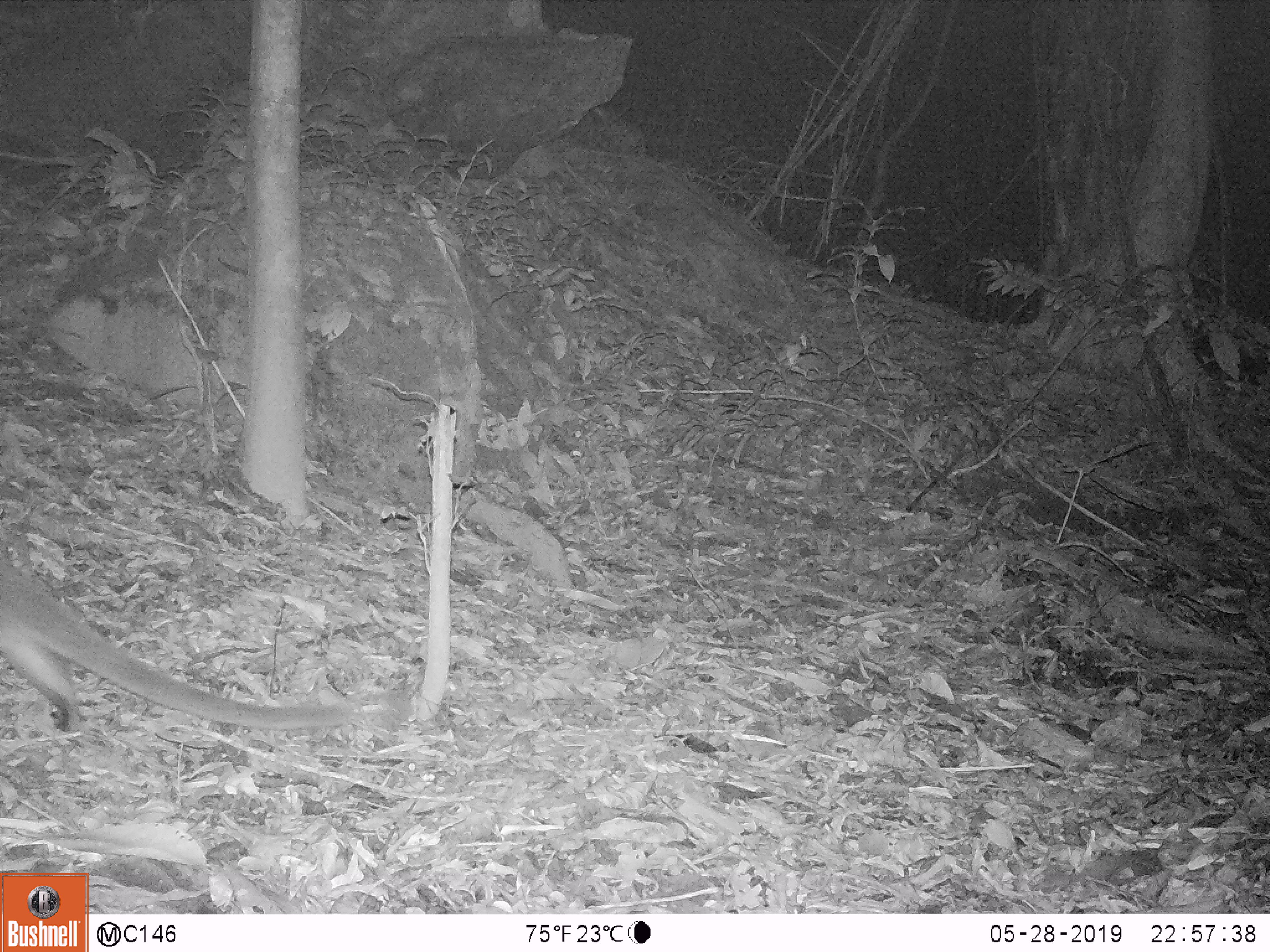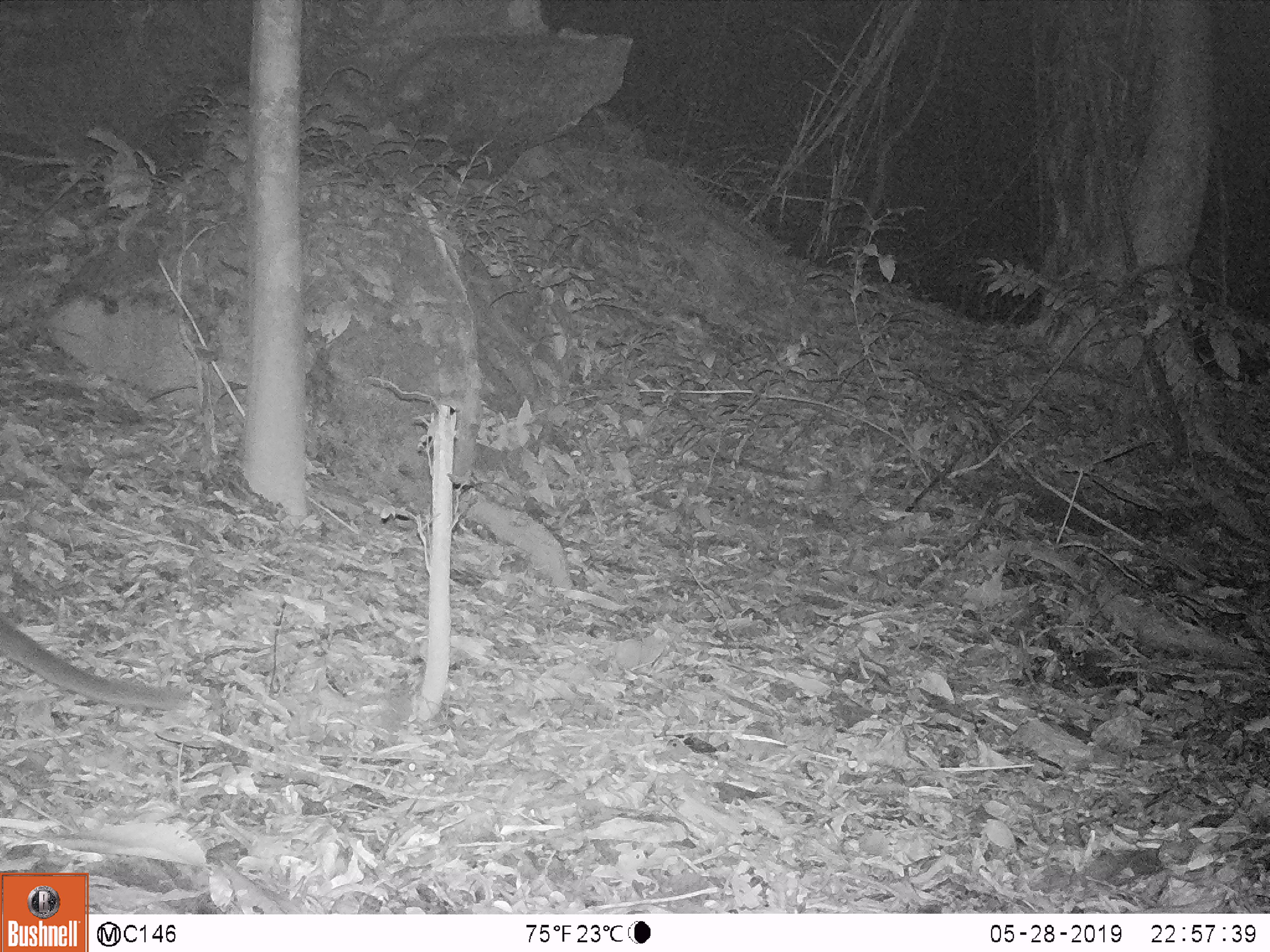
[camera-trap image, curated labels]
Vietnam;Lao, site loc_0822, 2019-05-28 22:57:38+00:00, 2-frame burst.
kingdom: Animalia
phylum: Chordata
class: Mammalia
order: Carnivora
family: Viverridae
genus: Paguma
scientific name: Paguma larvata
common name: masked palm civet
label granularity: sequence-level